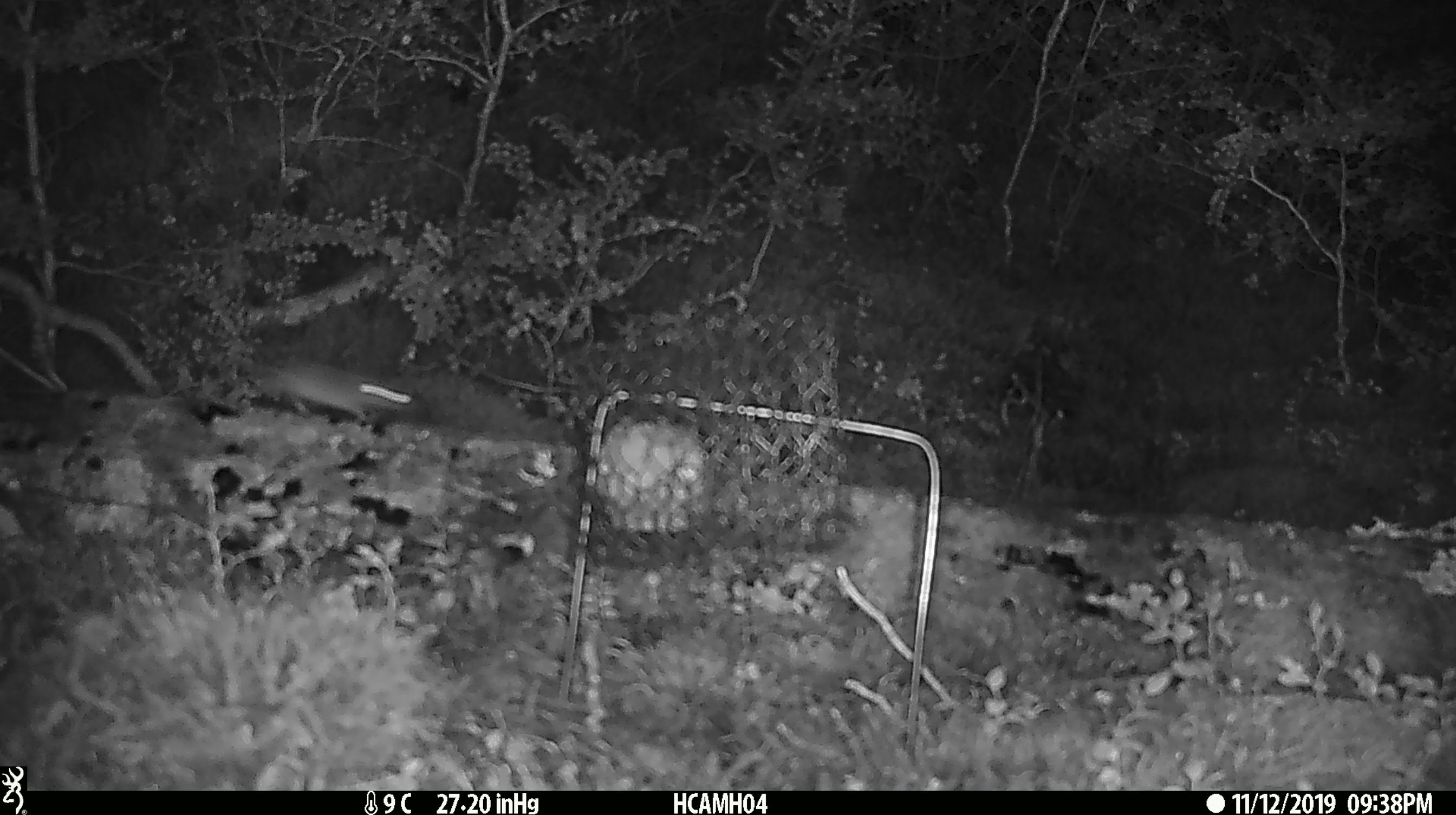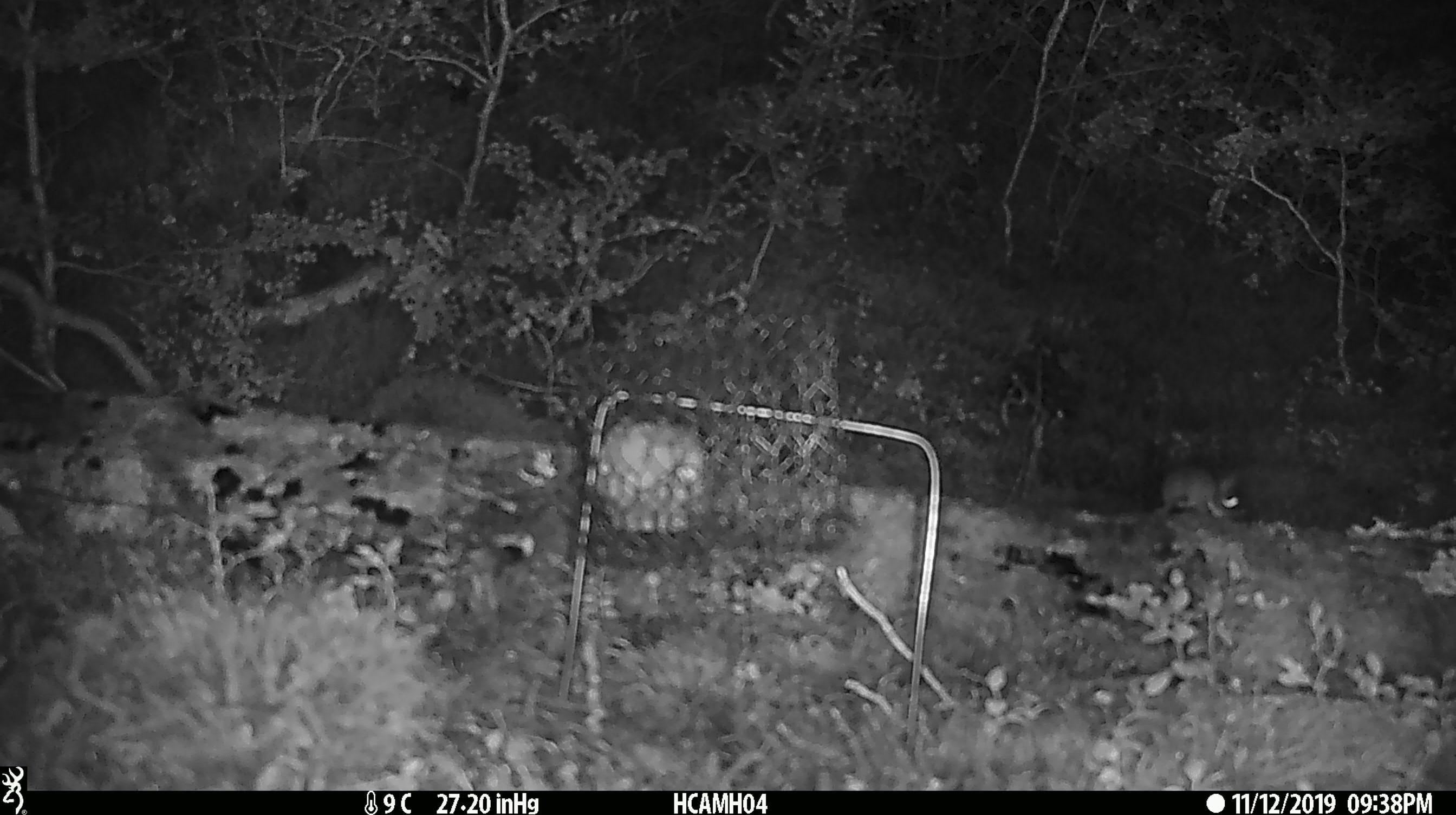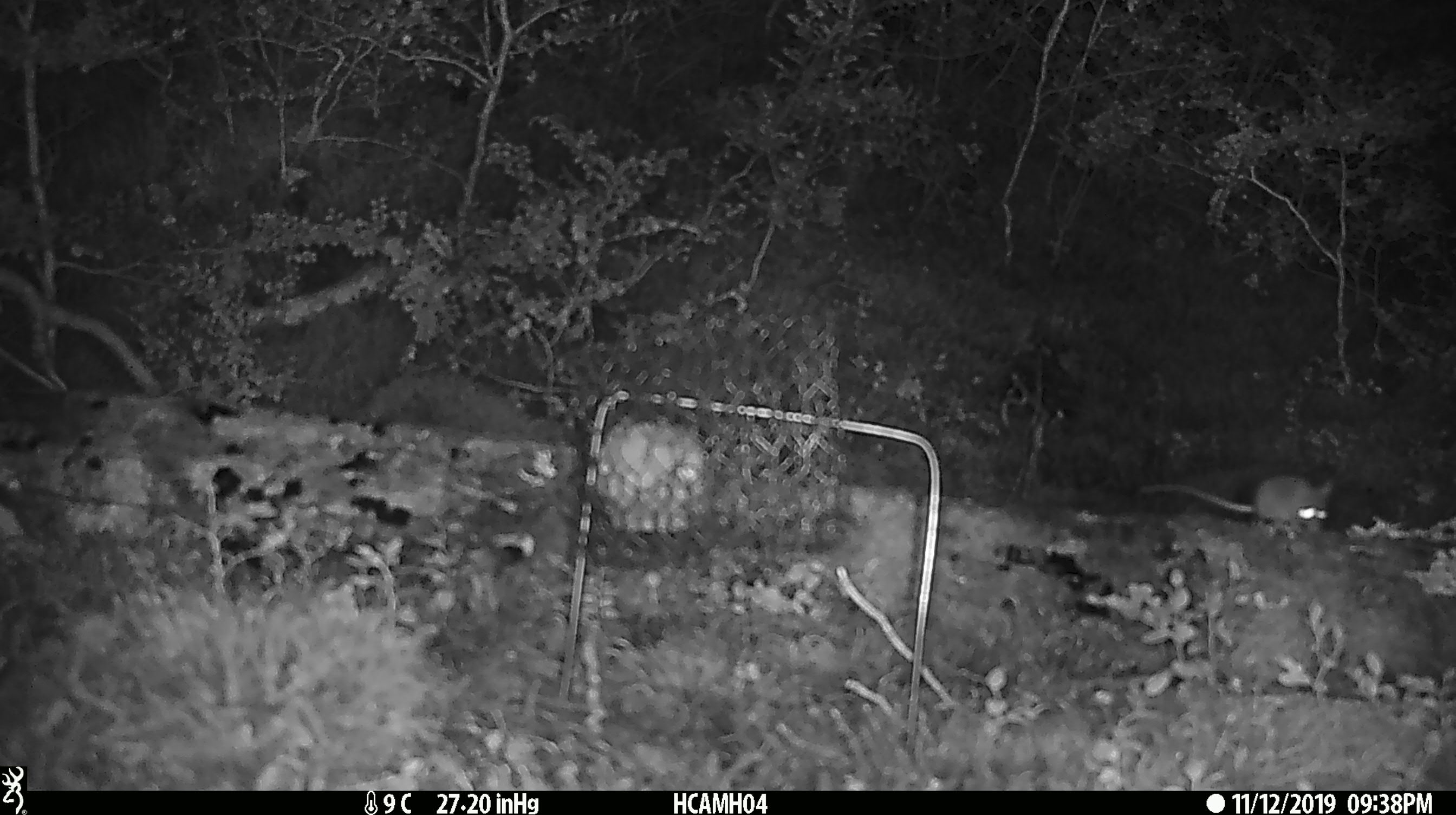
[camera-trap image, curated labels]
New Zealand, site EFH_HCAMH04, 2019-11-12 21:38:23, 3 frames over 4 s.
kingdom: Animalia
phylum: Chordata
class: Mammalia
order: Rodentia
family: Muridae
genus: Mus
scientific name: Mus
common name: mouse